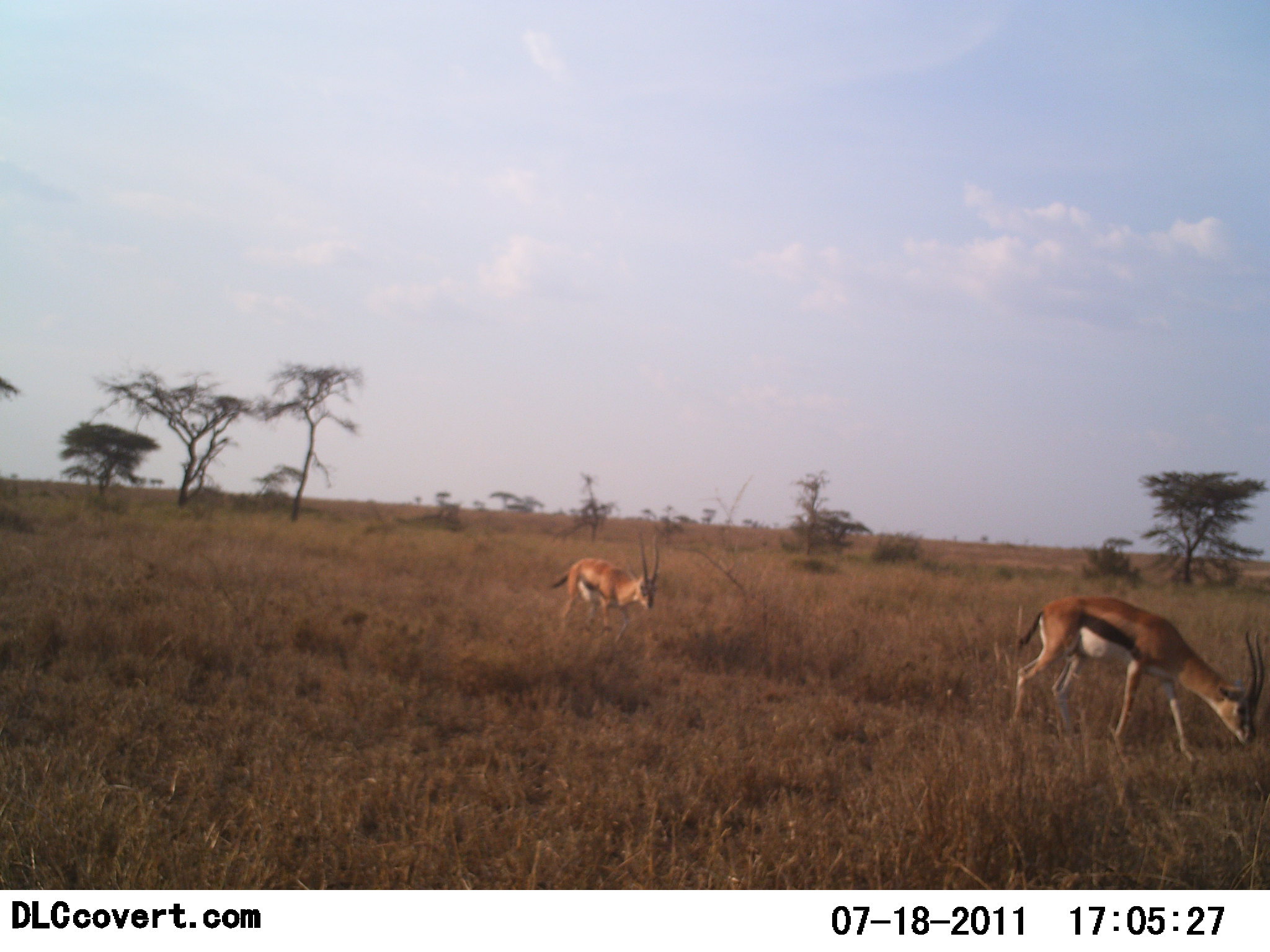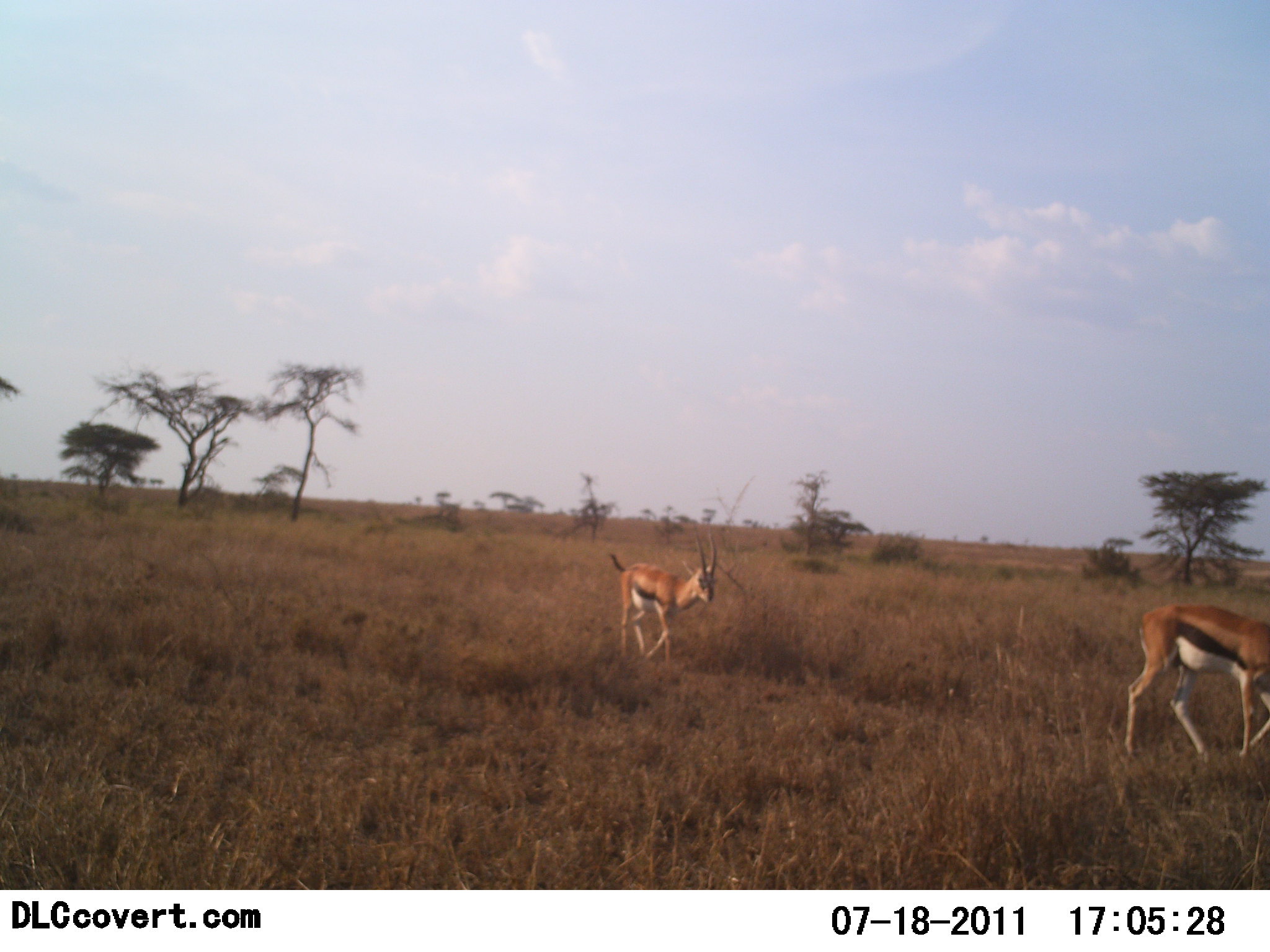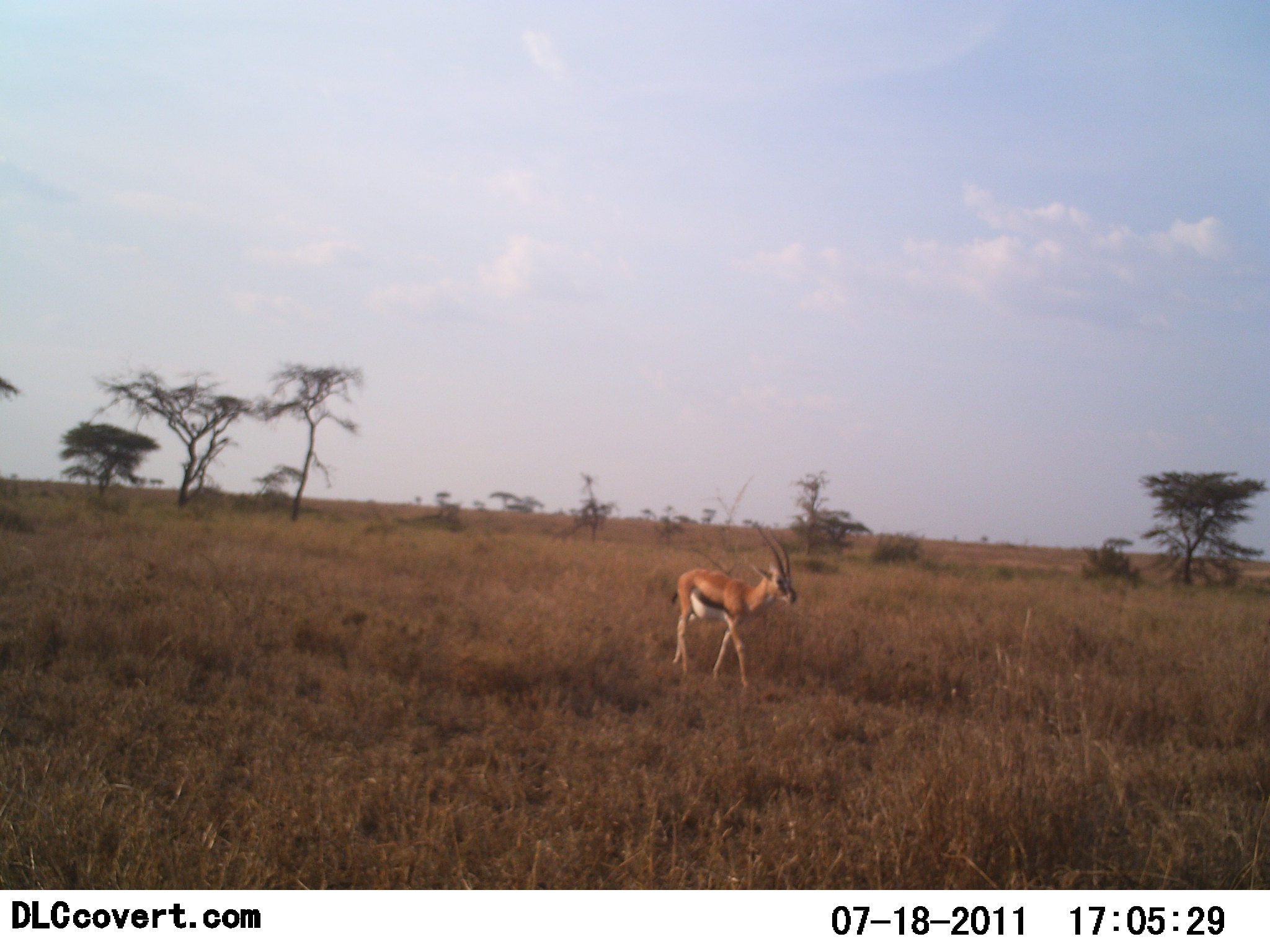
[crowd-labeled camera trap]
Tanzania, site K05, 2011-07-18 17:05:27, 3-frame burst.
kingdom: Animalia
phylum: Chordata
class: Mammalia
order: Artiodactyla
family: Bovidae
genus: Eudorcas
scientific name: Eudorcas thomsonii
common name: thomson's gazelle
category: gazellethomsons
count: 2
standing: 8%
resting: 0%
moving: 83%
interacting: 0%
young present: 0%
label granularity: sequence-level